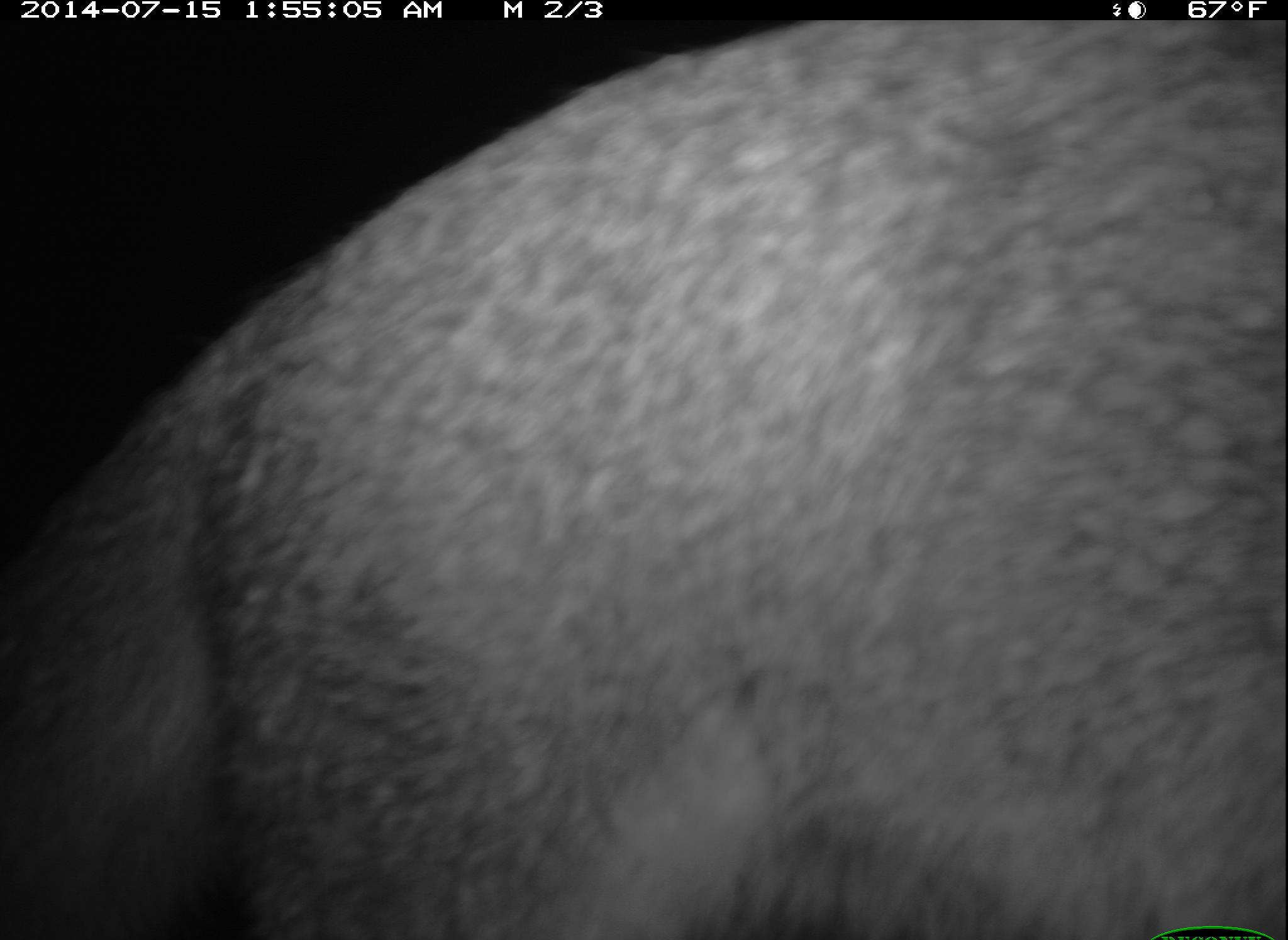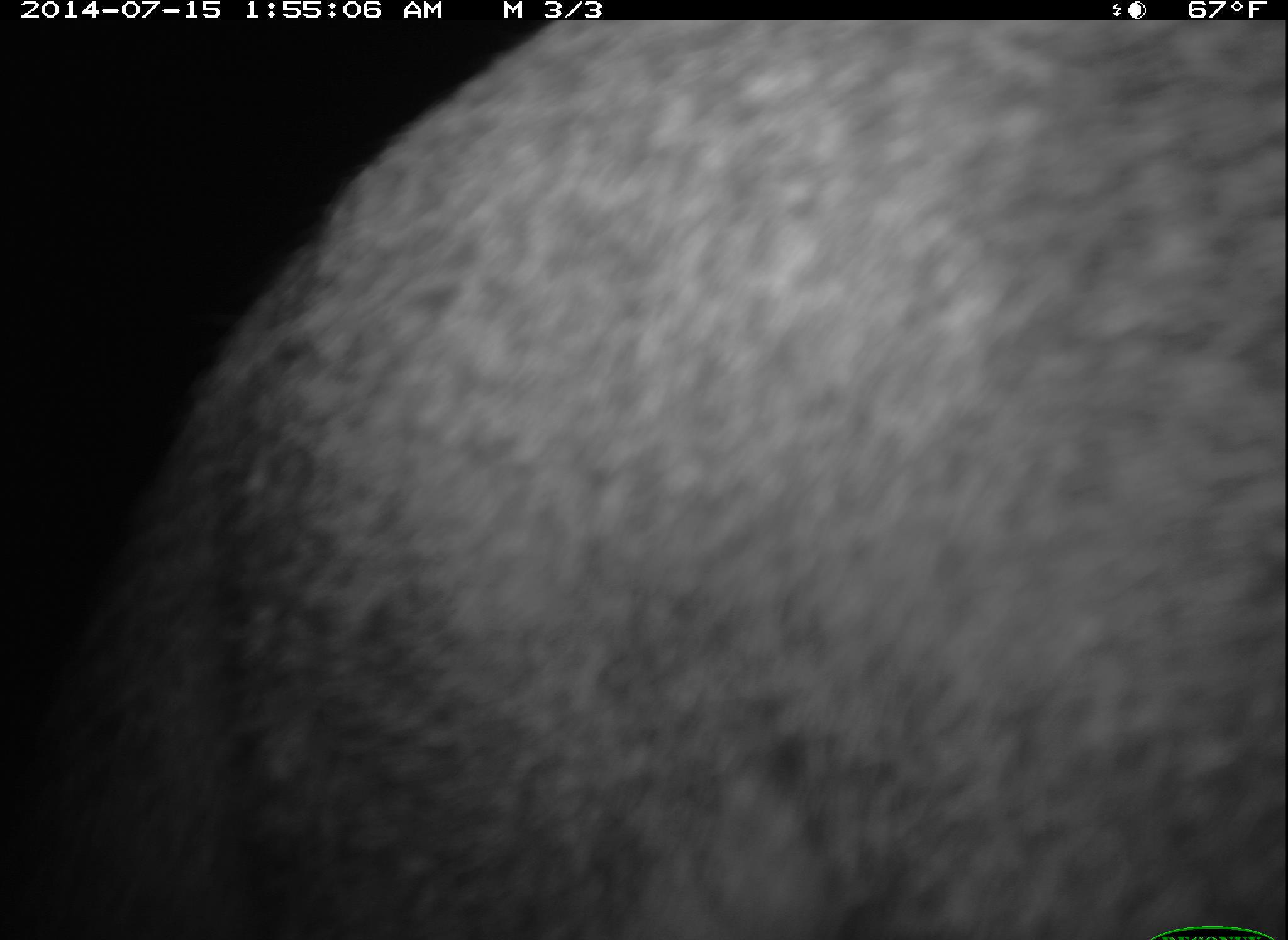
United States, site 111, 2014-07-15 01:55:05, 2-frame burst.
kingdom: Animalia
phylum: Chordata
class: Mammalia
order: Carnivora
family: Canidae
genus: Urocyon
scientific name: Urocyon cinereoargenteus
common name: gray fox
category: fox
Fox (gray fox) (Urocyon cinereoargenteus).